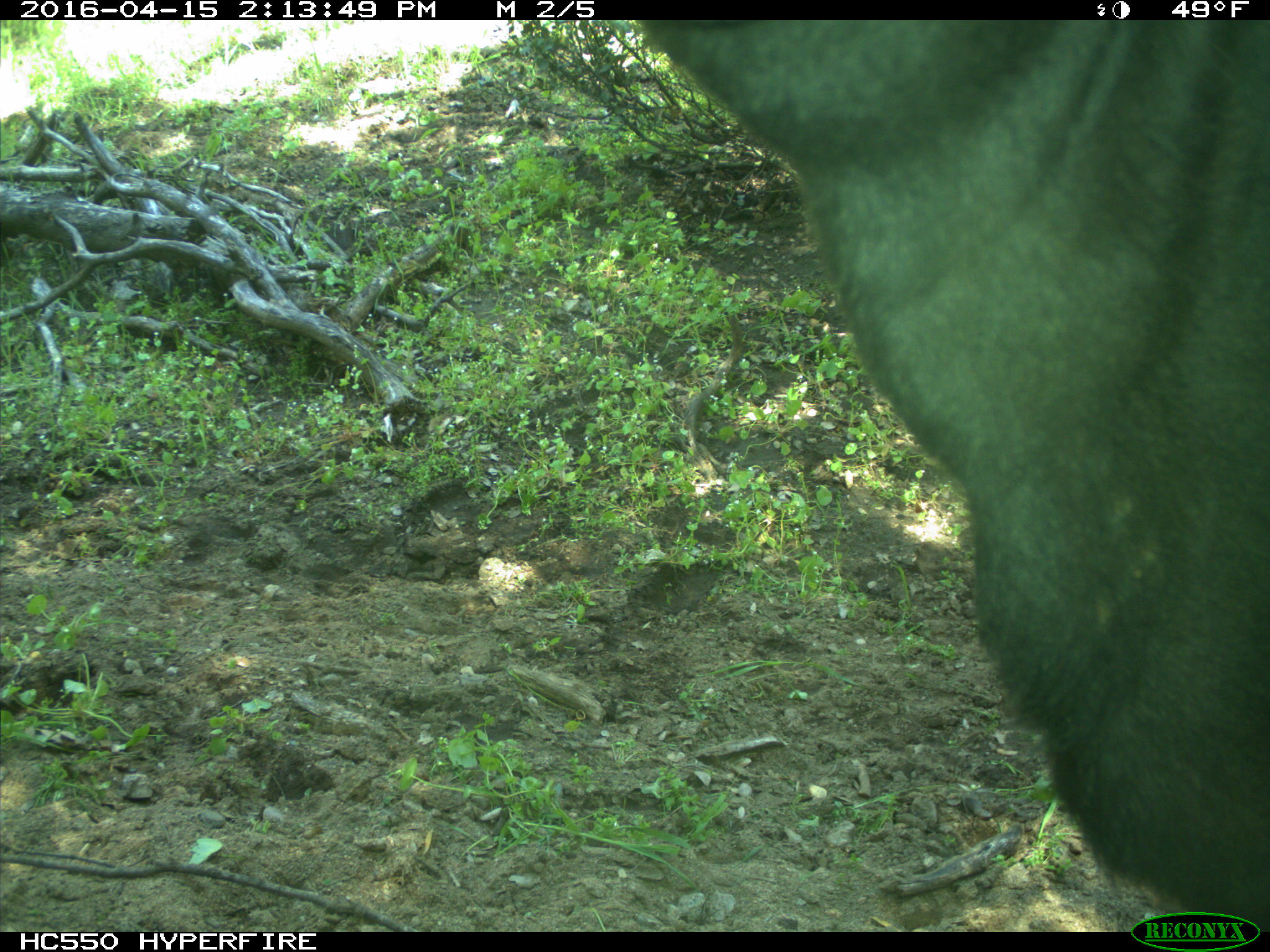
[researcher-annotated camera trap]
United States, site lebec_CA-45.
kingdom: Animalia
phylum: Chordata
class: Mammalia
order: Artiodactyla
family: Bovidae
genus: Bos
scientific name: Bos taurus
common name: domestic cow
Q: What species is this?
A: Bos taurus (domestic cow).